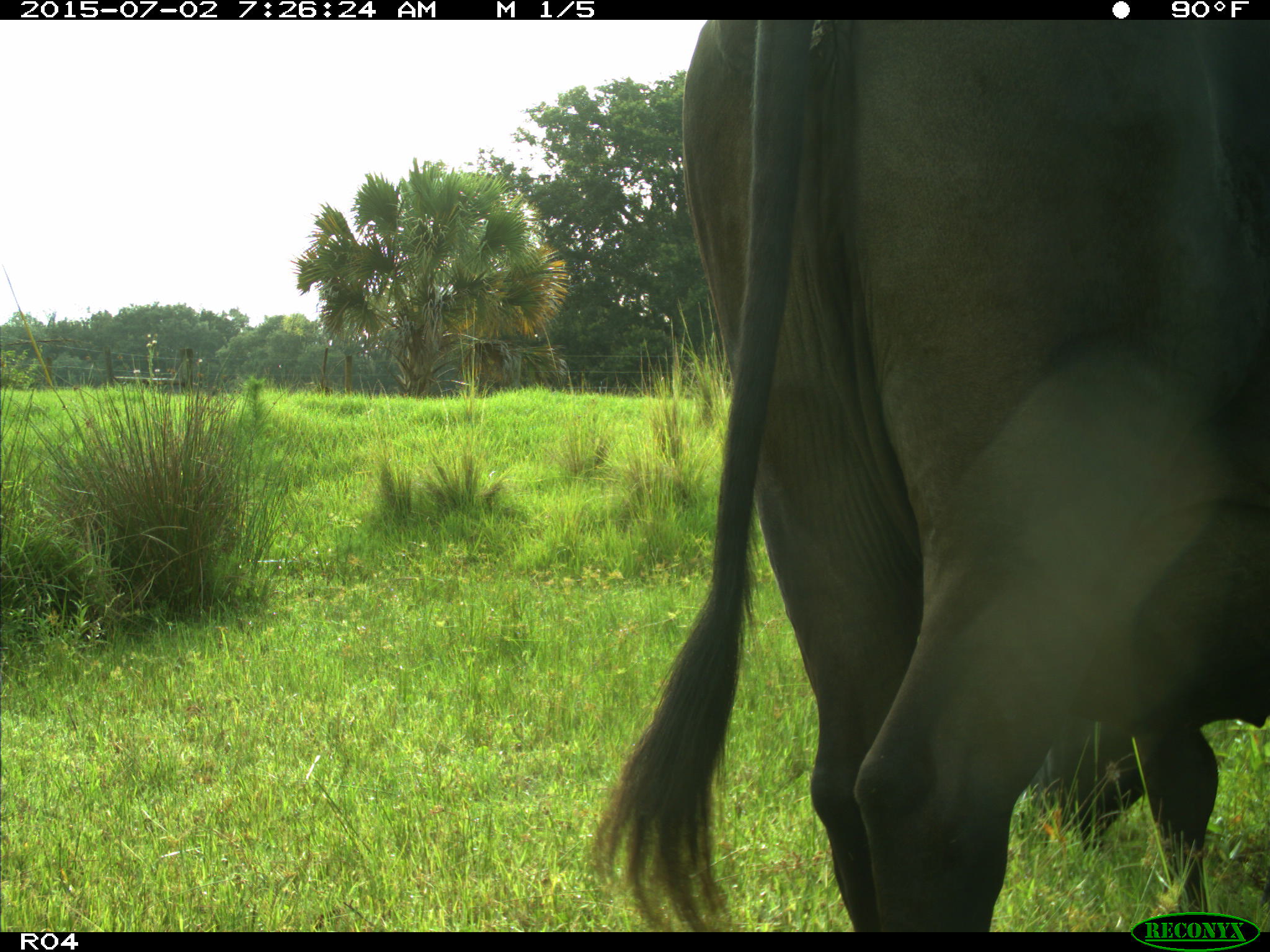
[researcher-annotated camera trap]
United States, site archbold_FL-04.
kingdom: Animalia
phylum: Chordata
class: Mammalia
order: Artiodactyla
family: Bovidae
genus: Bos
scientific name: Bos taurus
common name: domestic cow